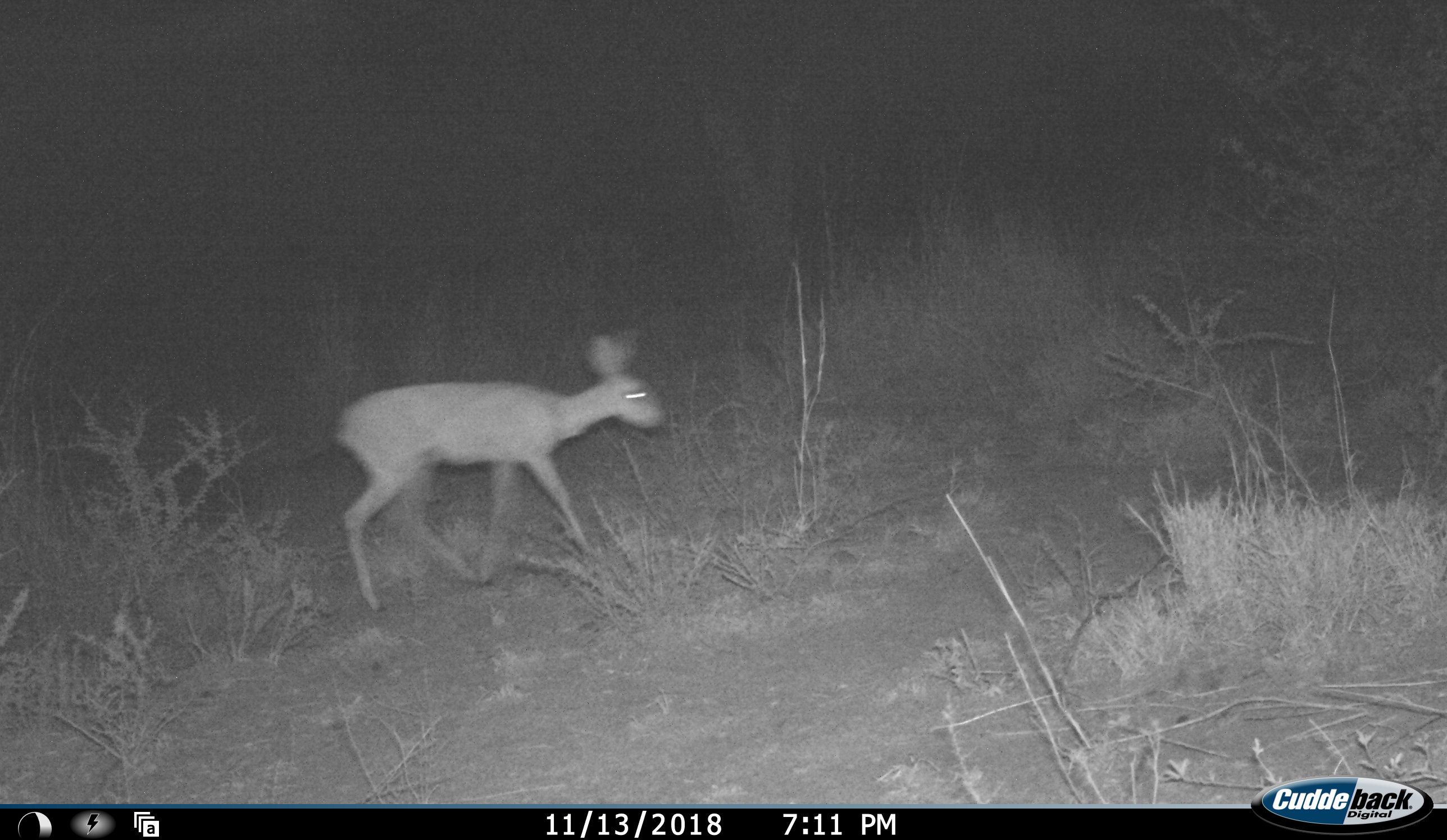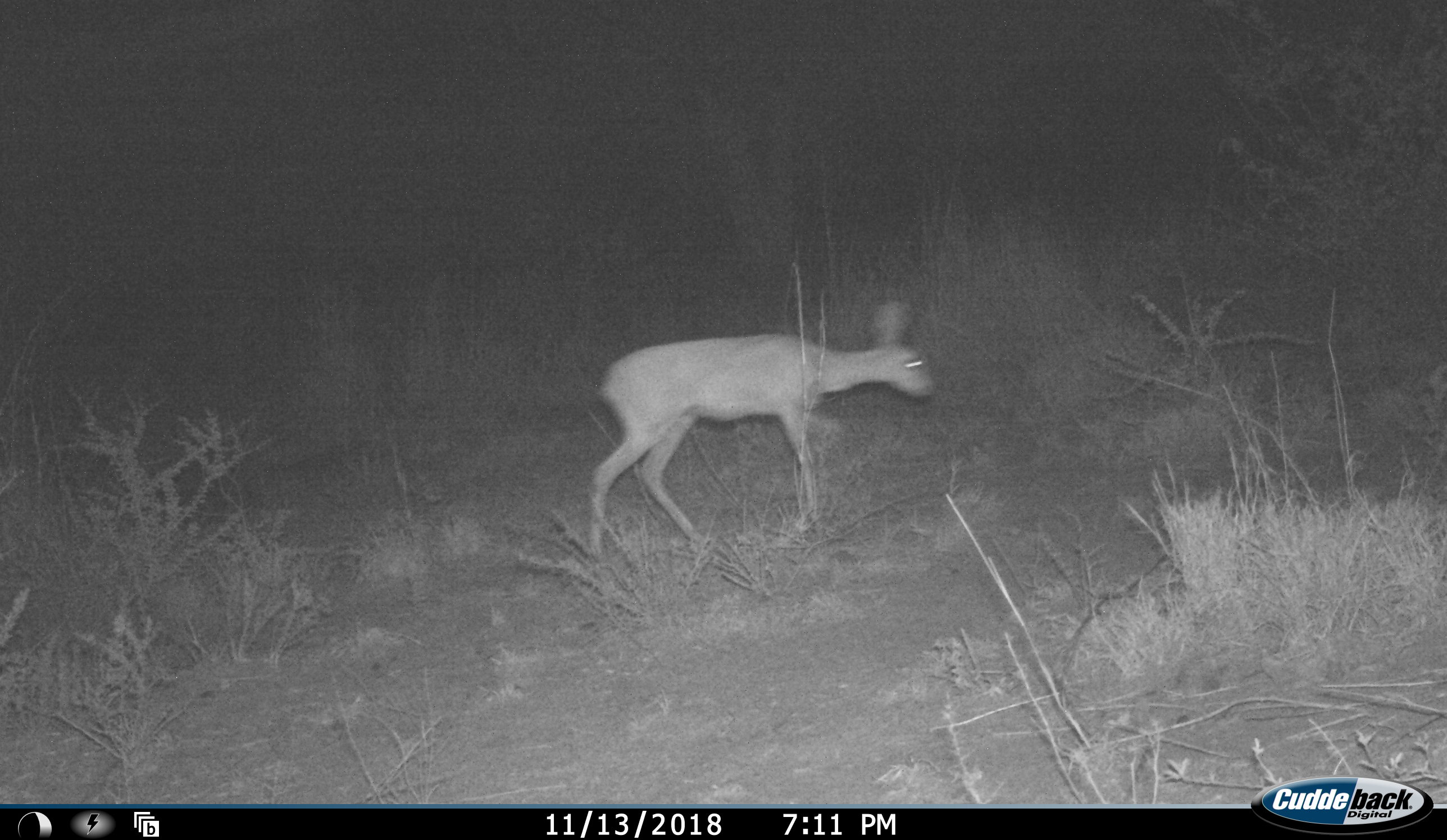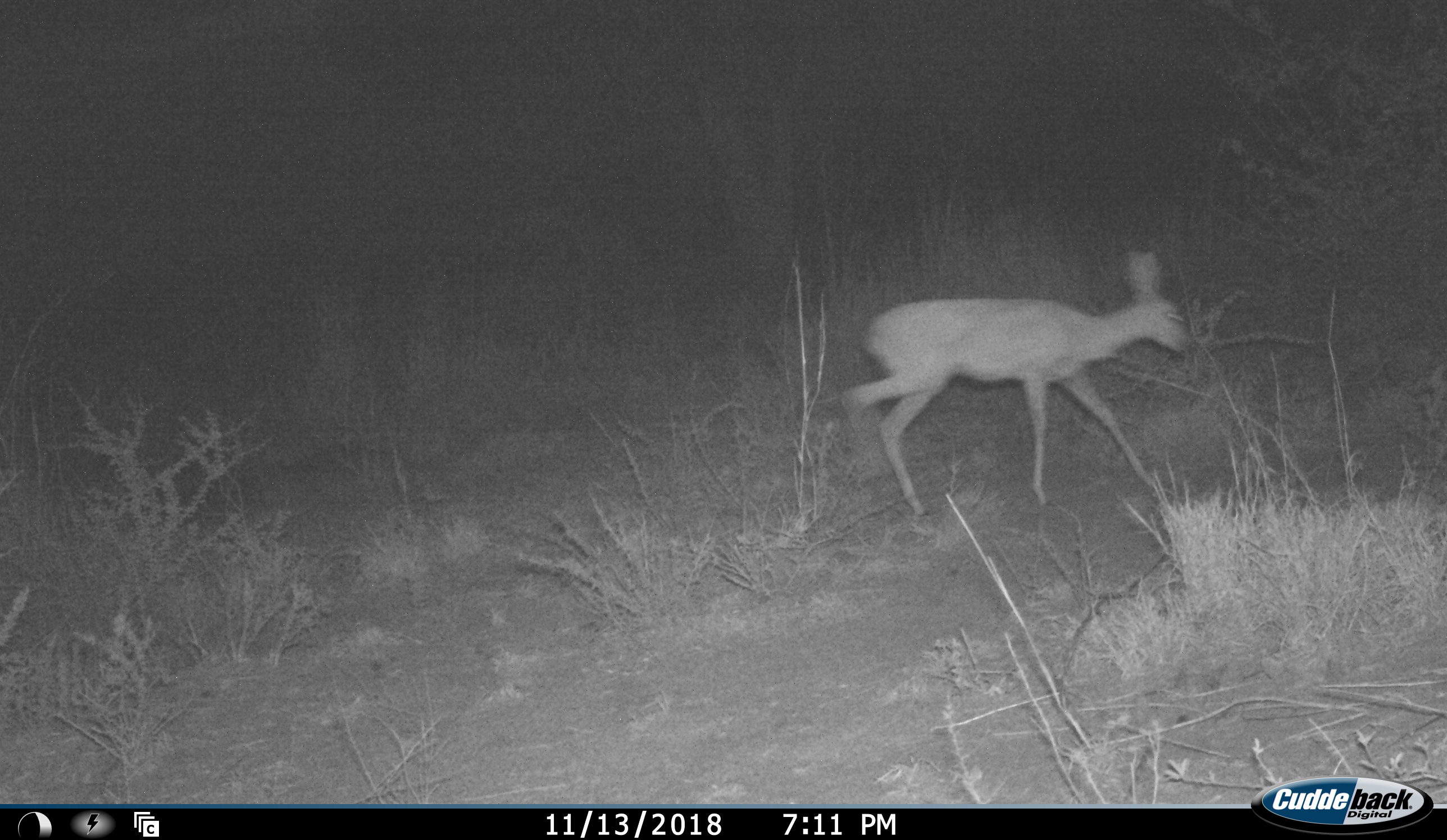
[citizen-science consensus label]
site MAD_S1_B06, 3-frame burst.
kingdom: Animalia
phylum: Chordata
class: Mammalia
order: Artiodactyla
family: Bovidae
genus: Redunca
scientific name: Redunca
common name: reedbuck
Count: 1.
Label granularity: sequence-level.